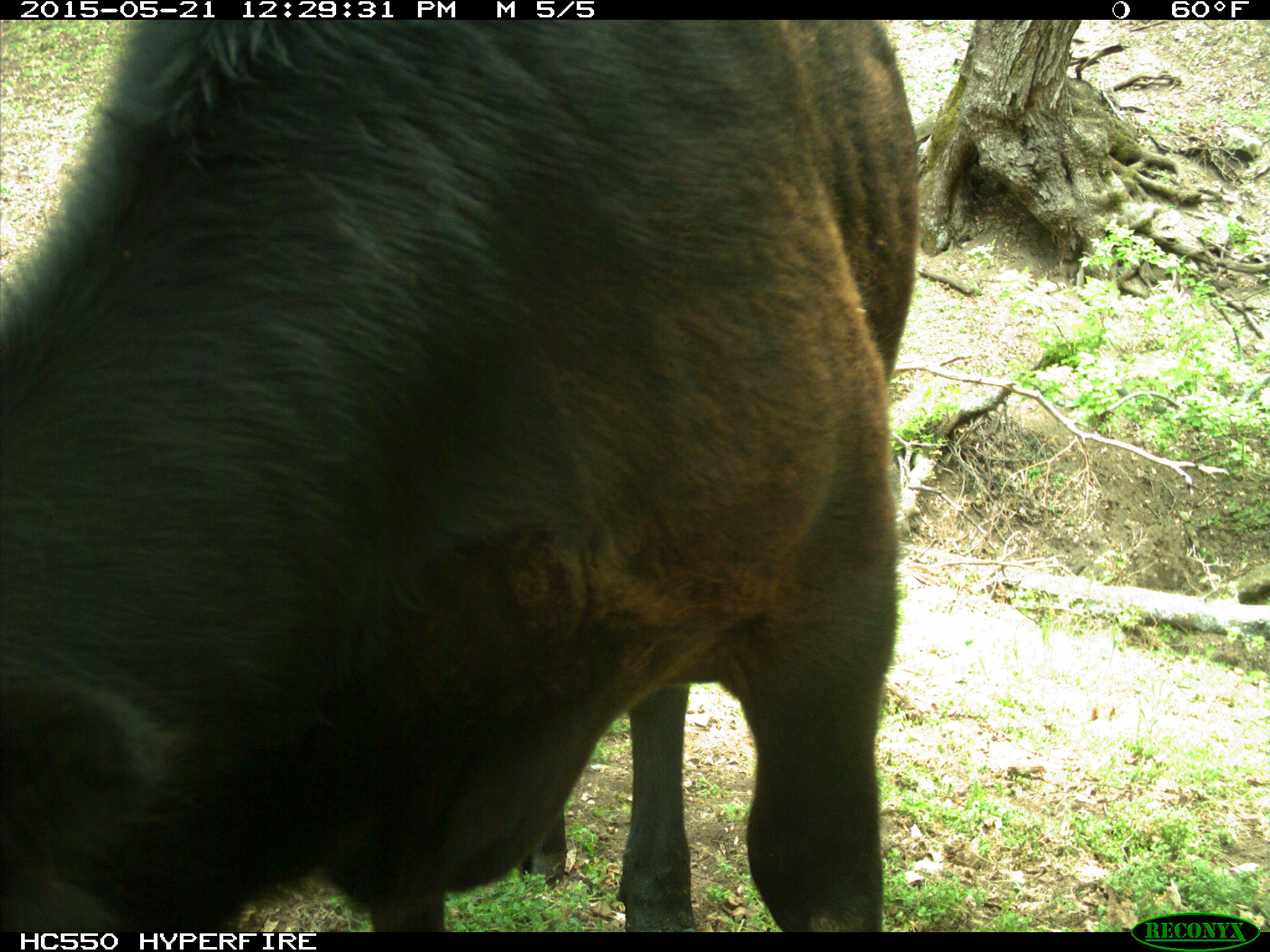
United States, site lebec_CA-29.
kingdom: Animalia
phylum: Chordata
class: Mammalia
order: Artiodactyla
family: Bovidae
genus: Bos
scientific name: Bos taurus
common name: domestic cow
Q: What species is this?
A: Bos taurus (domestic cow).